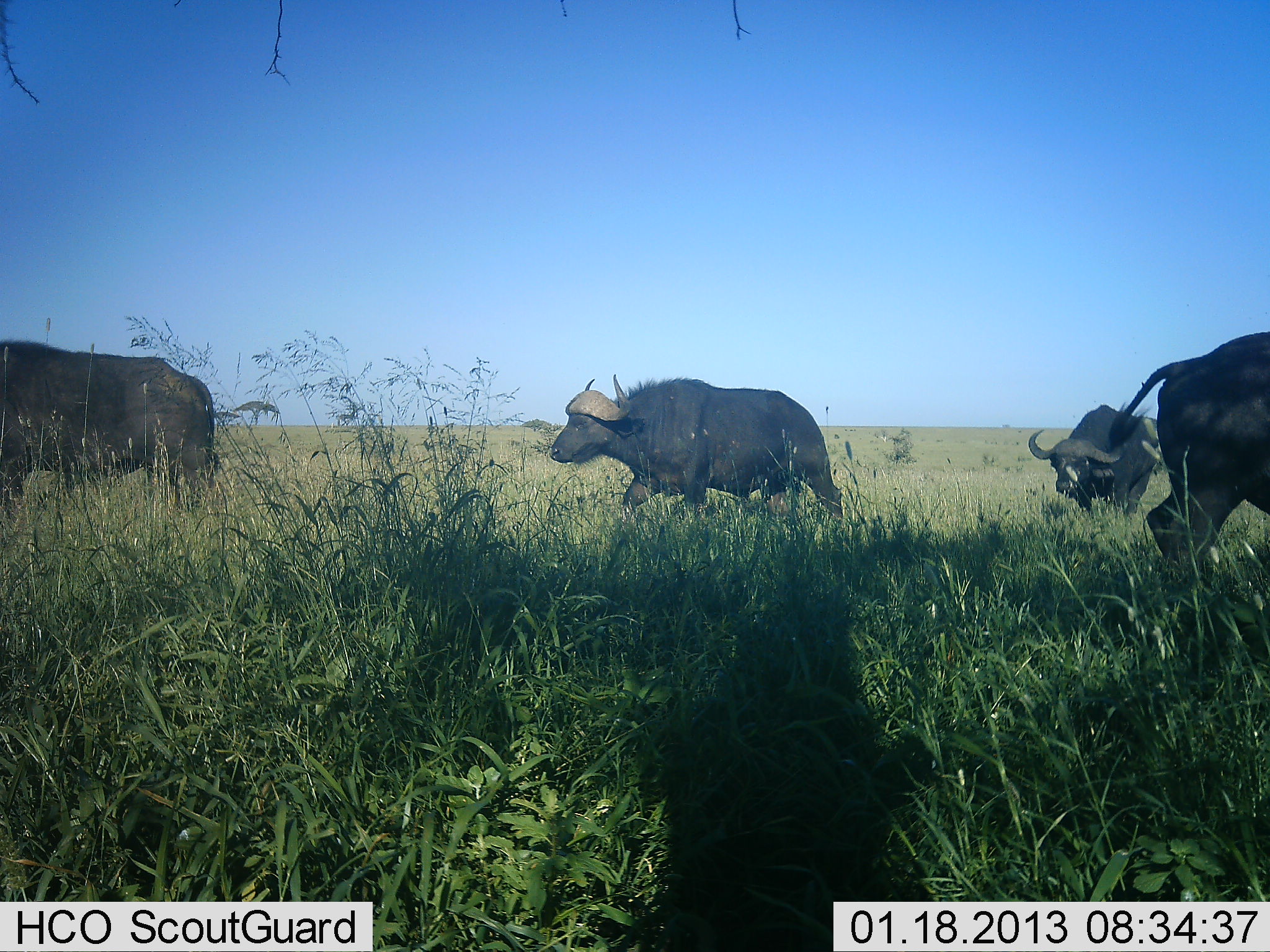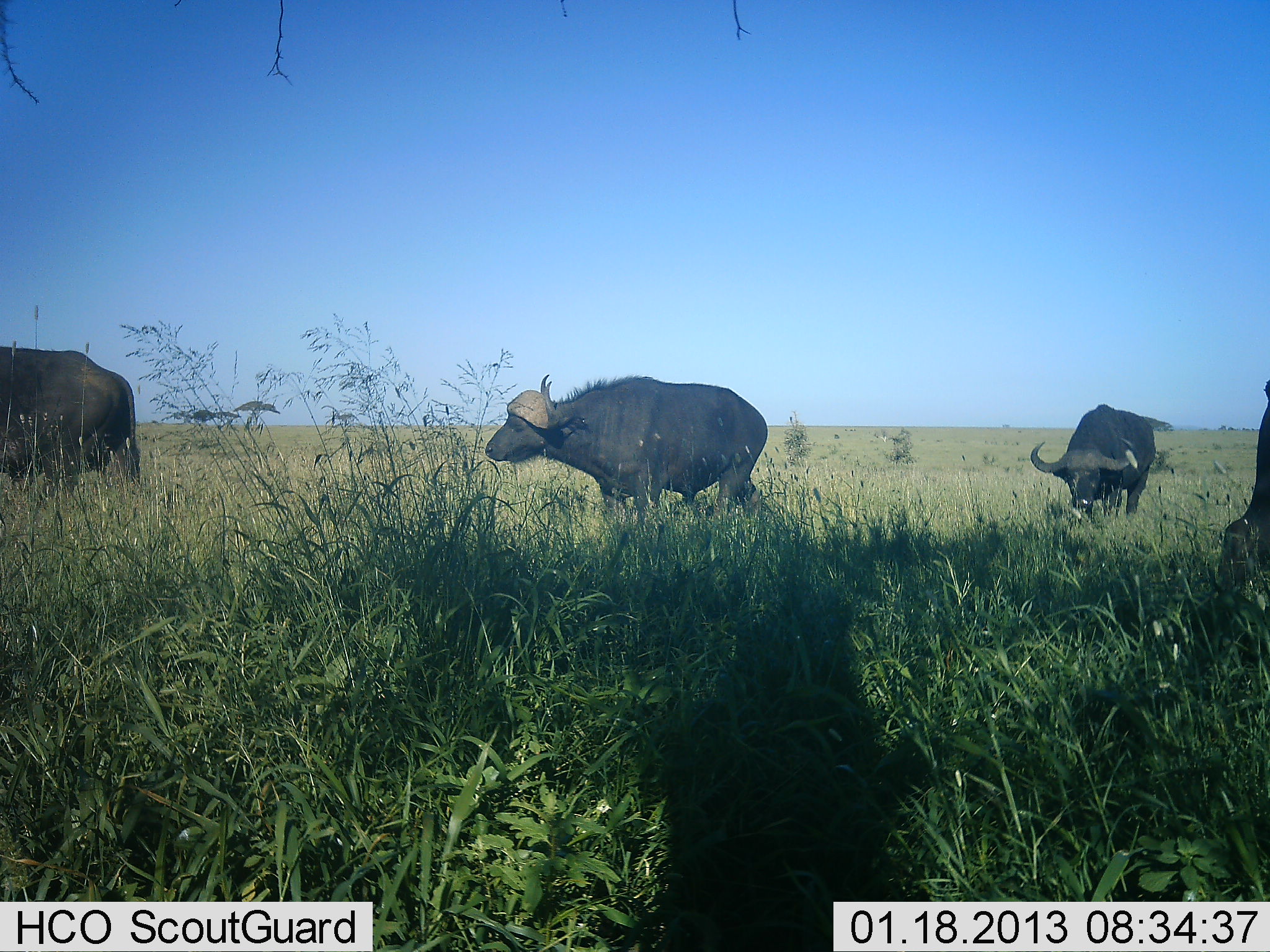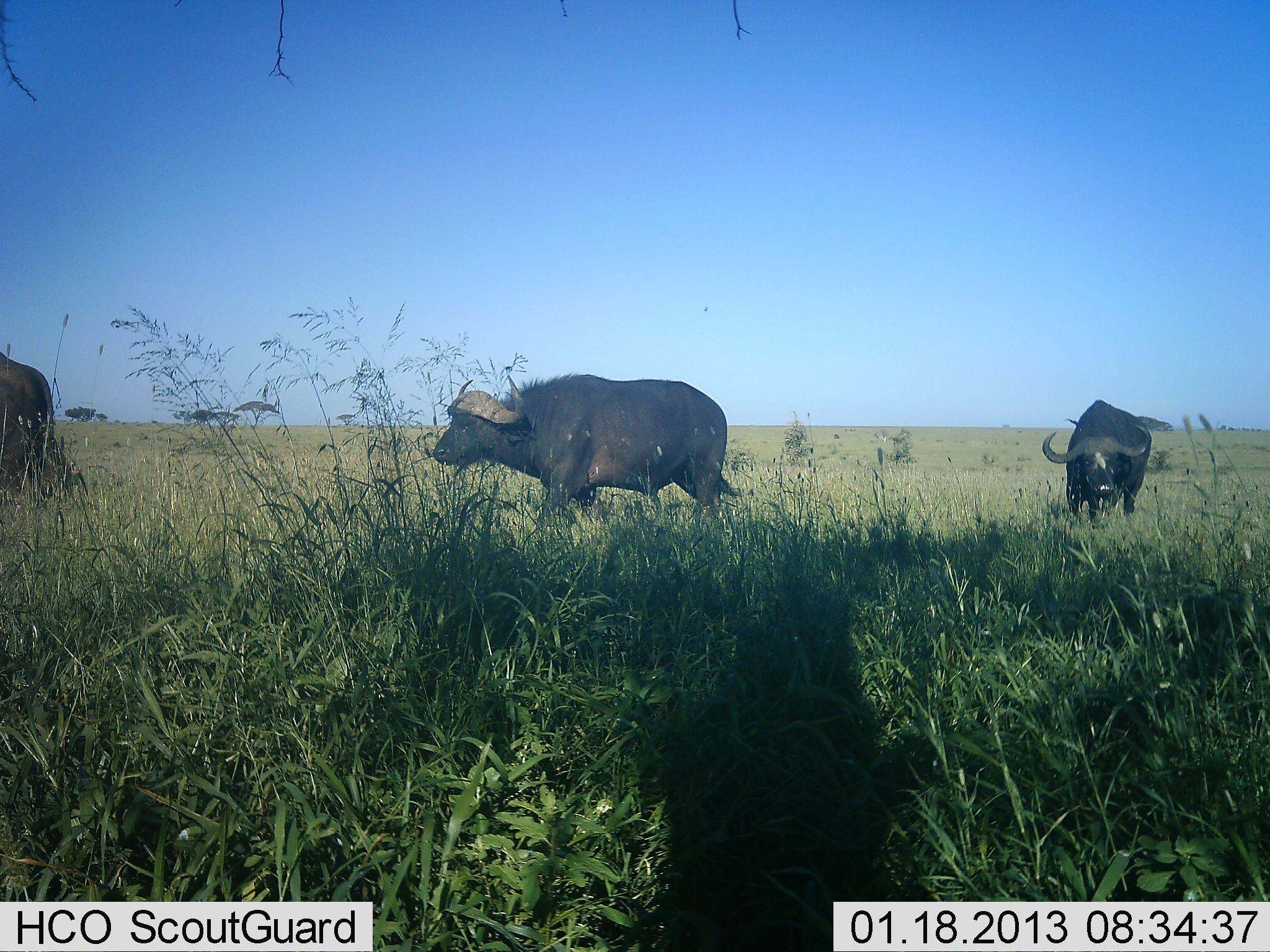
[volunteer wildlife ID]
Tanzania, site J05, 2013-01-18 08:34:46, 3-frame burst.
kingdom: Animalia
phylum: Chordata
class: Mammalia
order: Artiodactyla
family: Bovidae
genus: Syncerus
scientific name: Syncerus caffer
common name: cape buffalo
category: buffalo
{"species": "buffalo (cape buffalo) (Syncerus caffer)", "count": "4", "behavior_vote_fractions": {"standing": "42%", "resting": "0%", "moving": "95%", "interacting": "5%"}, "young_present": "0%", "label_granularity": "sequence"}